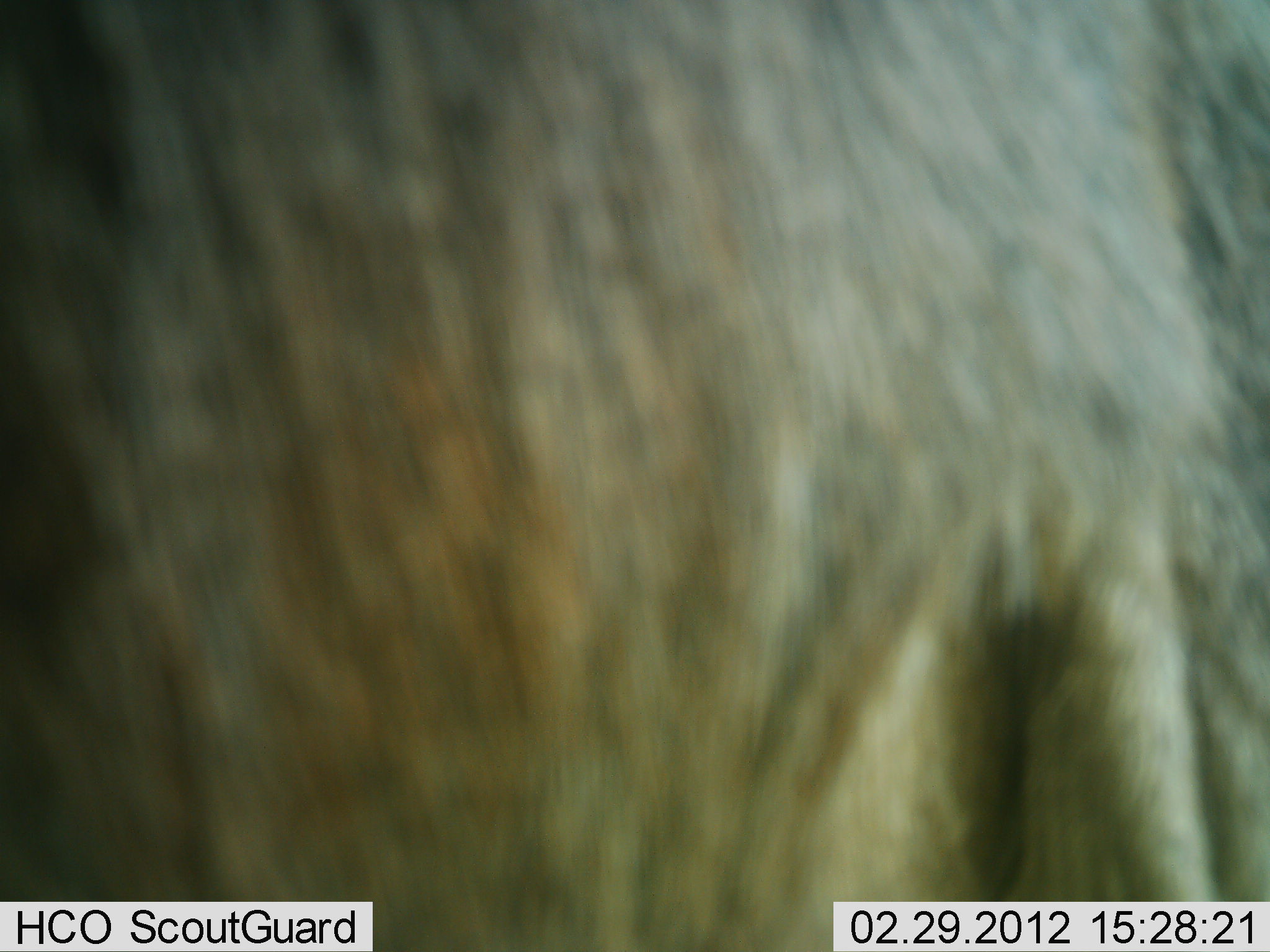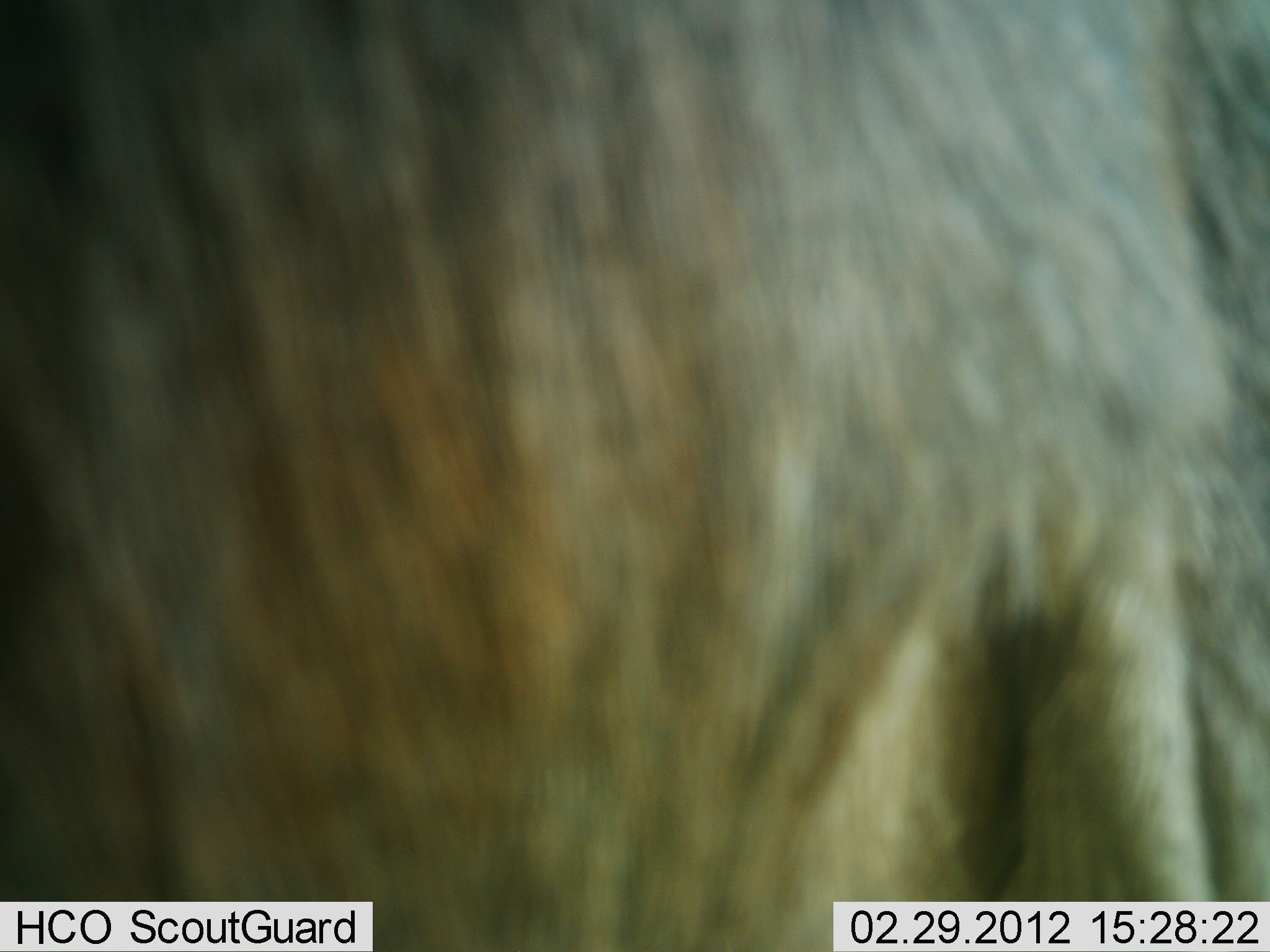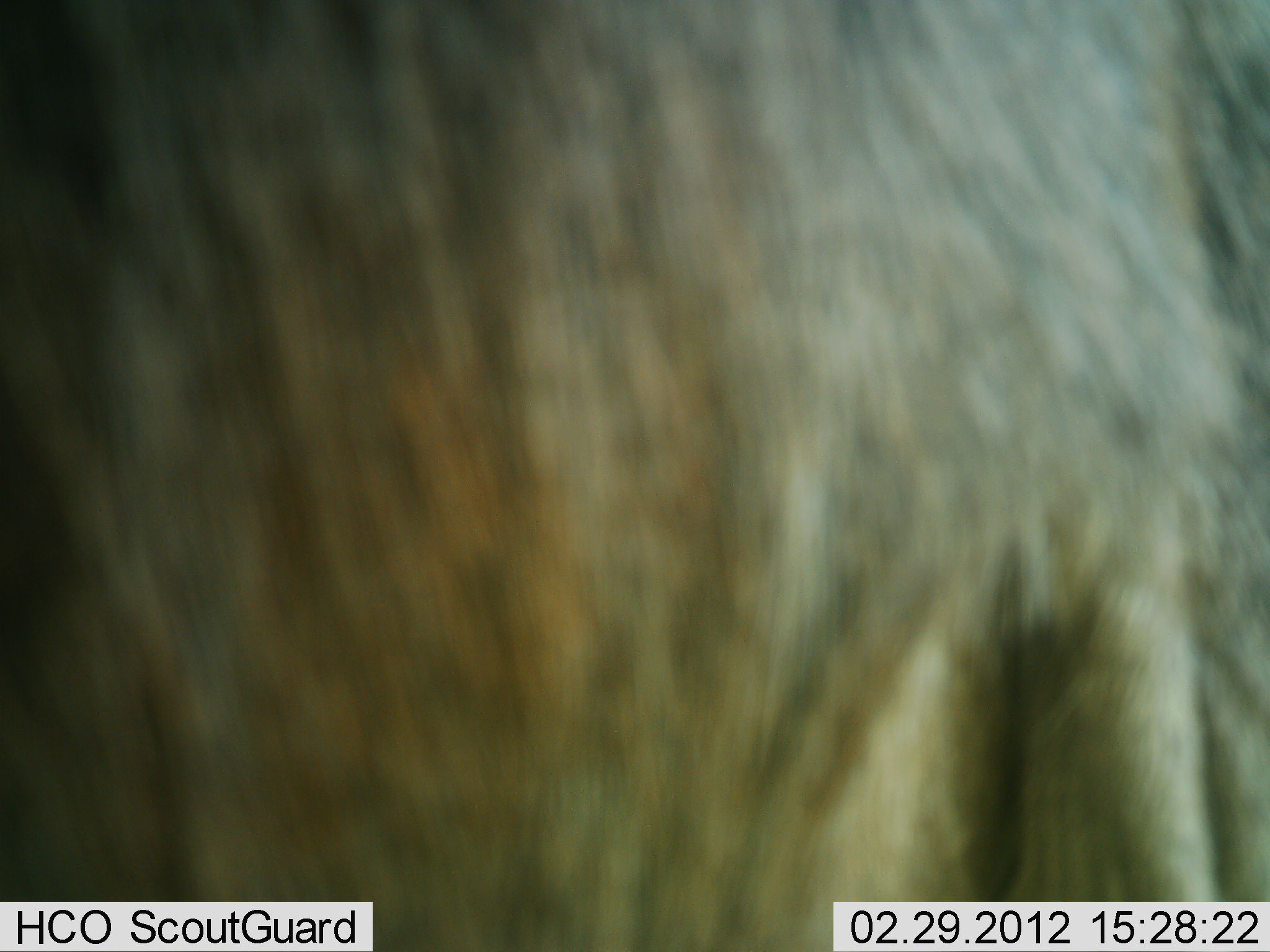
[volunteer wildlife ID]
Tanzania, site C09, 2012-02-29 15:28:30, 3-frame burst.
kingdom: Animalia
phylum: Chordata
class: Mammalia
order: Artiodactyla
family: Bovidae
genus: Connochaetes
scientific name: Connochaetes taurinus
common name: blue wildebeest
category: wildebeest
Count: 1.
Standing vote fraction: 100%.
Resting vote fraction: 0%.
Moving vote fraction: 0%.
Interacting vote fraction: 0%.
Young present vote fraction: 0%.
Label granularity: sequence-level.